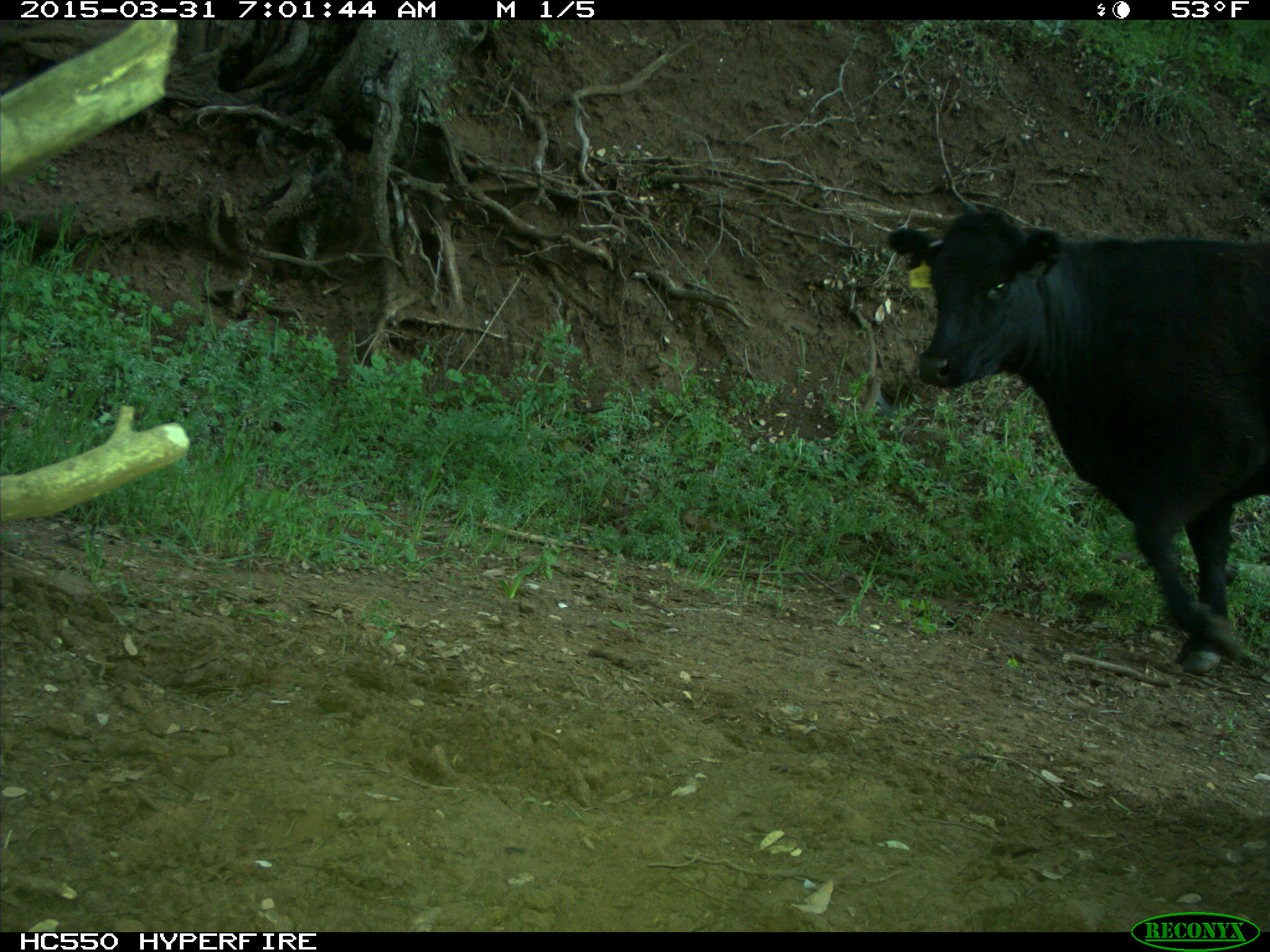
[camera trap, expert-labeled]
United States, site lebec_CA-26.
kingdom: Animalia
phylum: Chordata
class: Mammalia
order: Artiodactyla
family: Bovidae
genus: Bos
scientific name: Bos taurus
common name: domestic cow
Bos taurus (domestic cow).